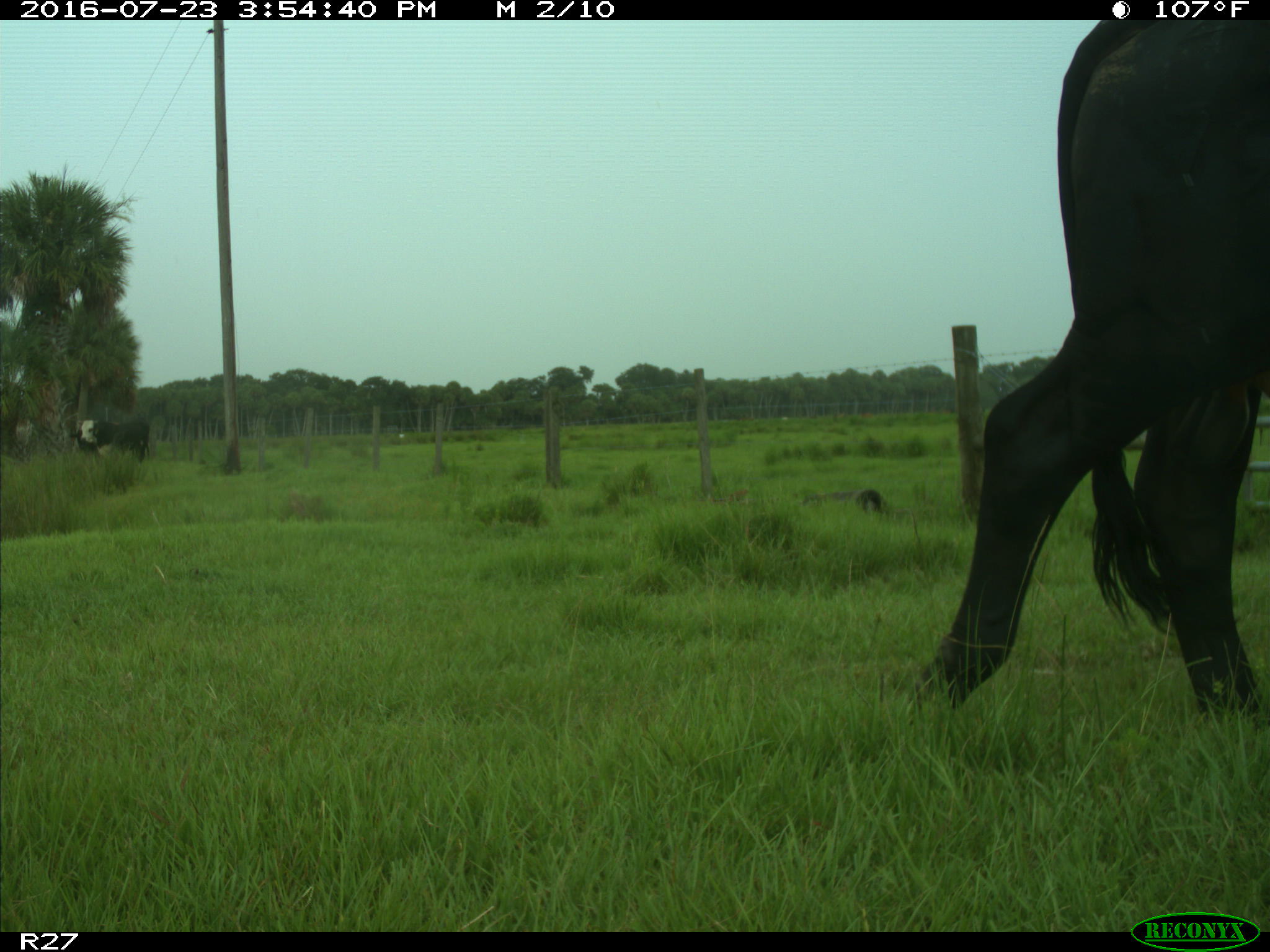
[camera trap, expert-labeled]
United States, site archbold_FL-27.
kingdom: Animalia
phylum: Chordata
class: Mammalia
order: Artiodactyla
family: Bovidae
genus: Bos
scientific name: Bos taurus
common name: domestic cow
Bos taurus (domestic cow).